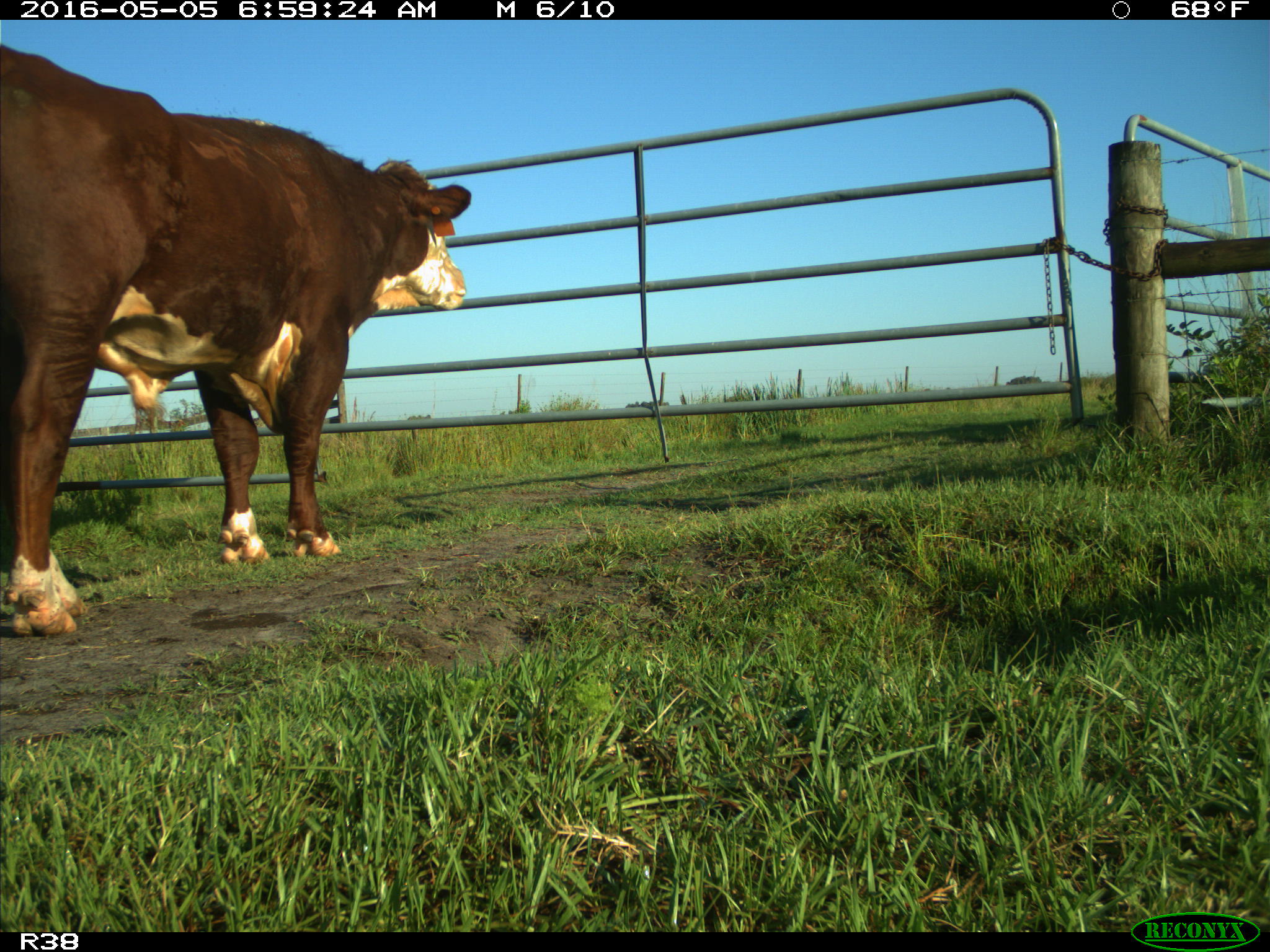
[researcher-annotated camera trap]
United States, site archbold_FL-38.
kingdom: Animalia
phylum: Chordata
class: Mammalia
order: Artiodactyla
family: Bovidae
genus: Bos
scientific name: Bos taurus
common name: domestic cow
Bos taurus (domestic cow).